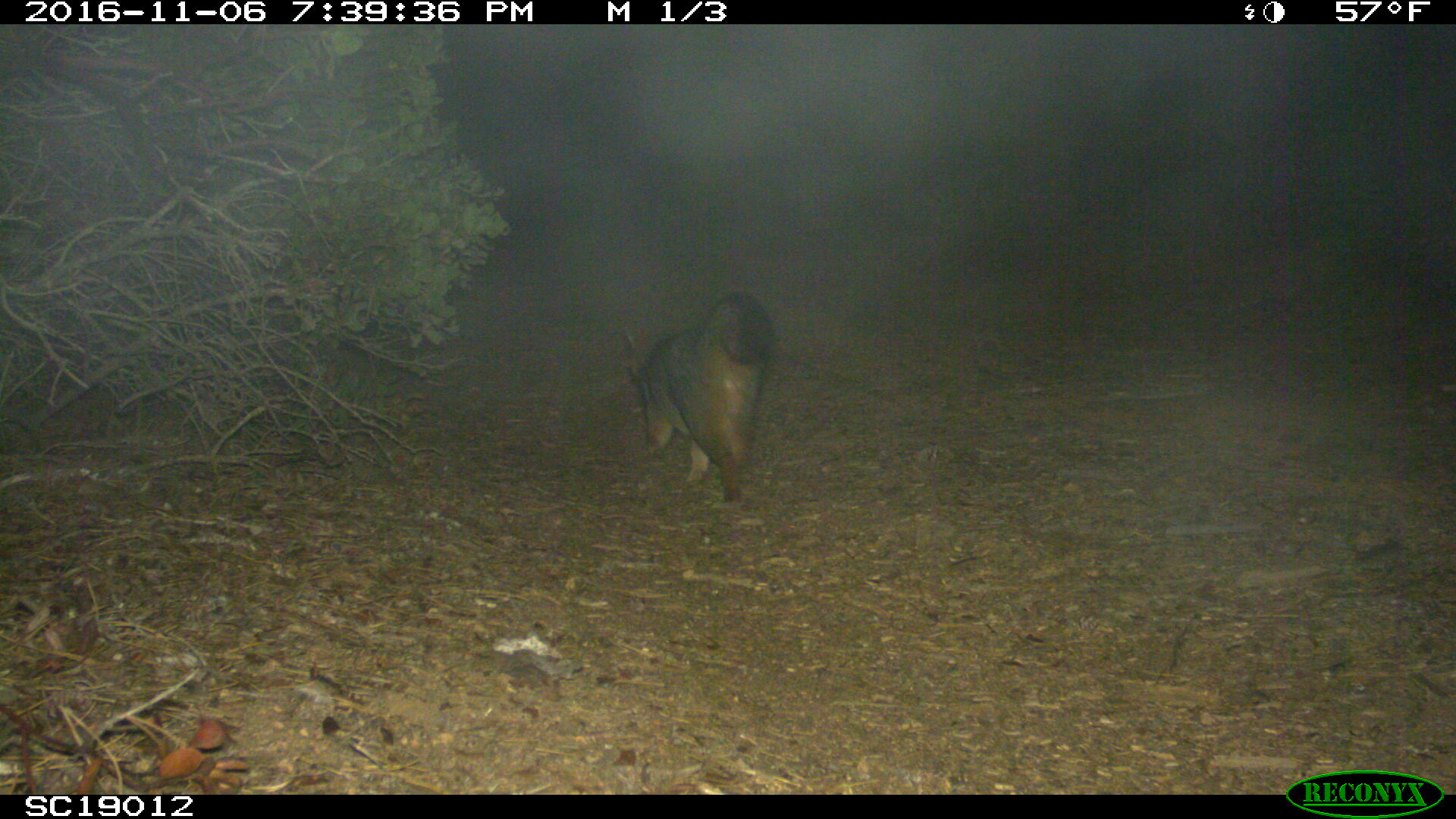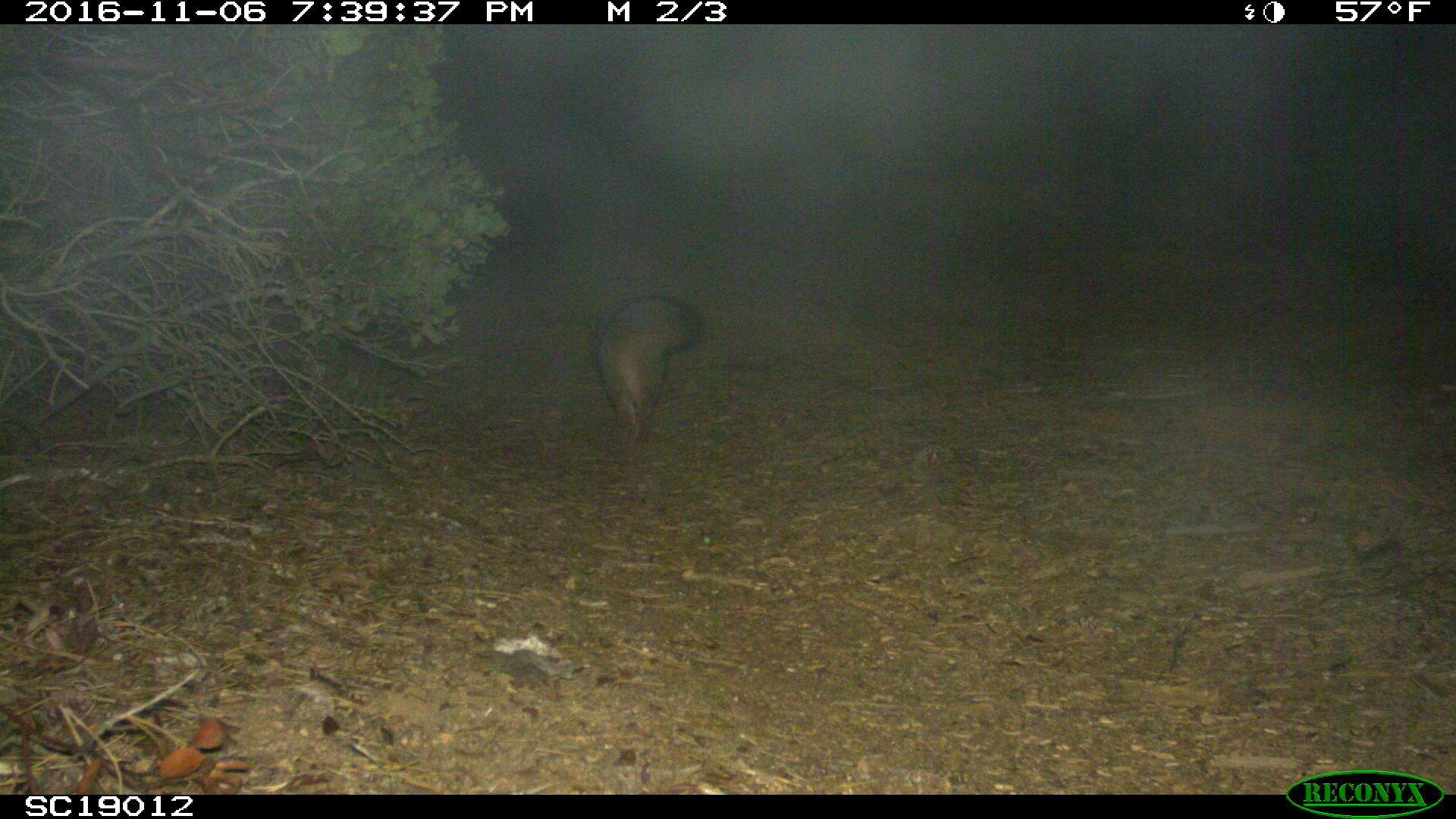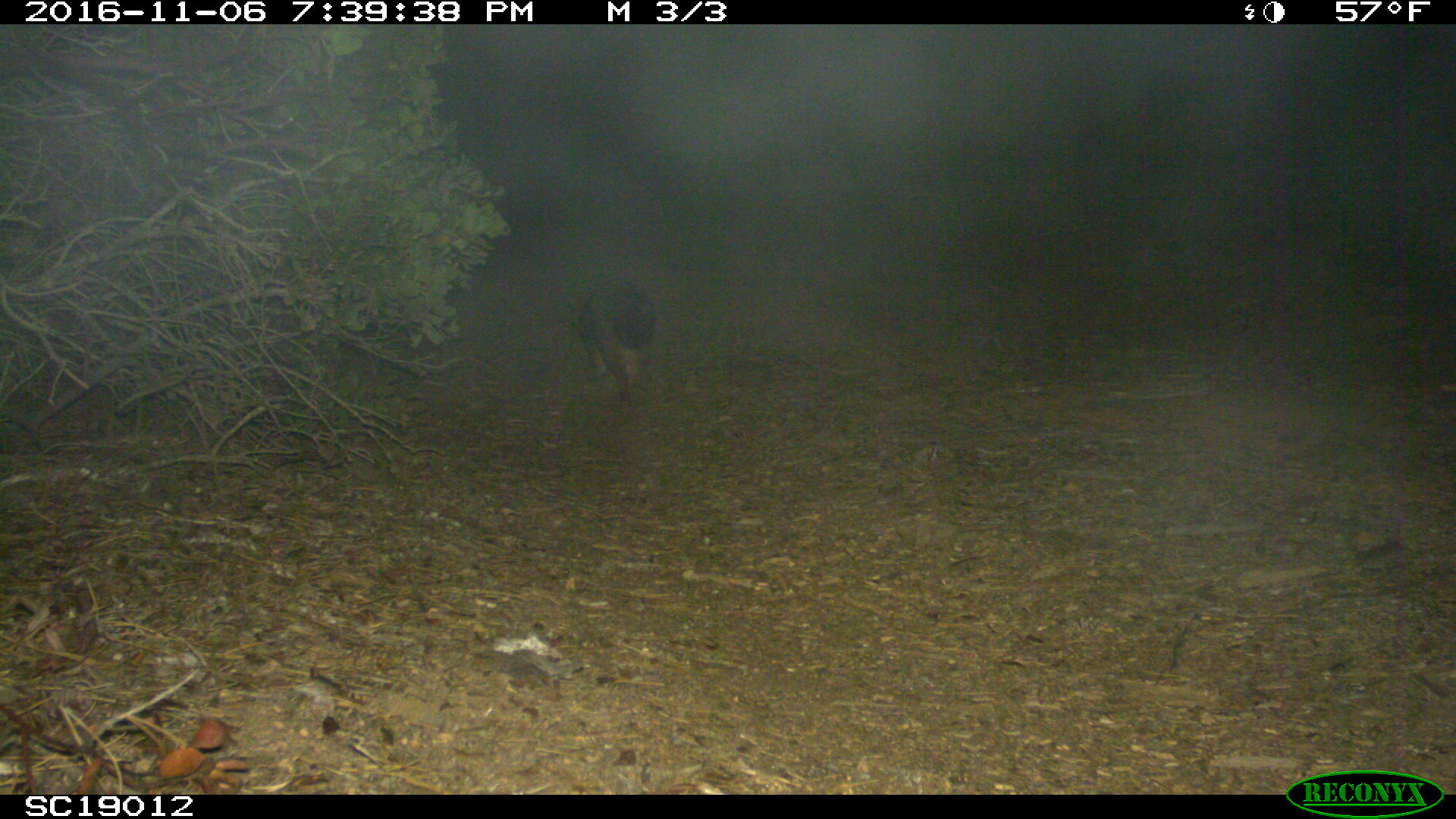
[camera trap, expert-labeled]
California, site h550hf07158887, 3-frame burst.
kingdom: Animalia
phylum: Chordata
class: Mammalia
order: Carnivora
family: Canidae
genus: Urocyon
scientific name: Urocyon littoralis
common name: island fox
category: fox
Fox (island fox) (Urocyon littoralis).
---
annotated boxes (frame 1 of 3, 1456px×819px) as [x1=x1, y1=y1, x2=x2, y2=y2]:
fox: [x1=623, y1=293, x2=773, y2=504]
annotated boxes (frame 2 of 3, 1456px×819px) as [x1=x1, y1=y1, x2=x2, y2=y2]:
fox: [x1=585, y1=293, x2=705, y2=444]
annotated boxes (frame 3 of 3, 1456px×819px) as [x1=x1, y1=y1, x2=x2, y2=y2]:
fox: [x1=578, y1=275, x2=657, y2=402]